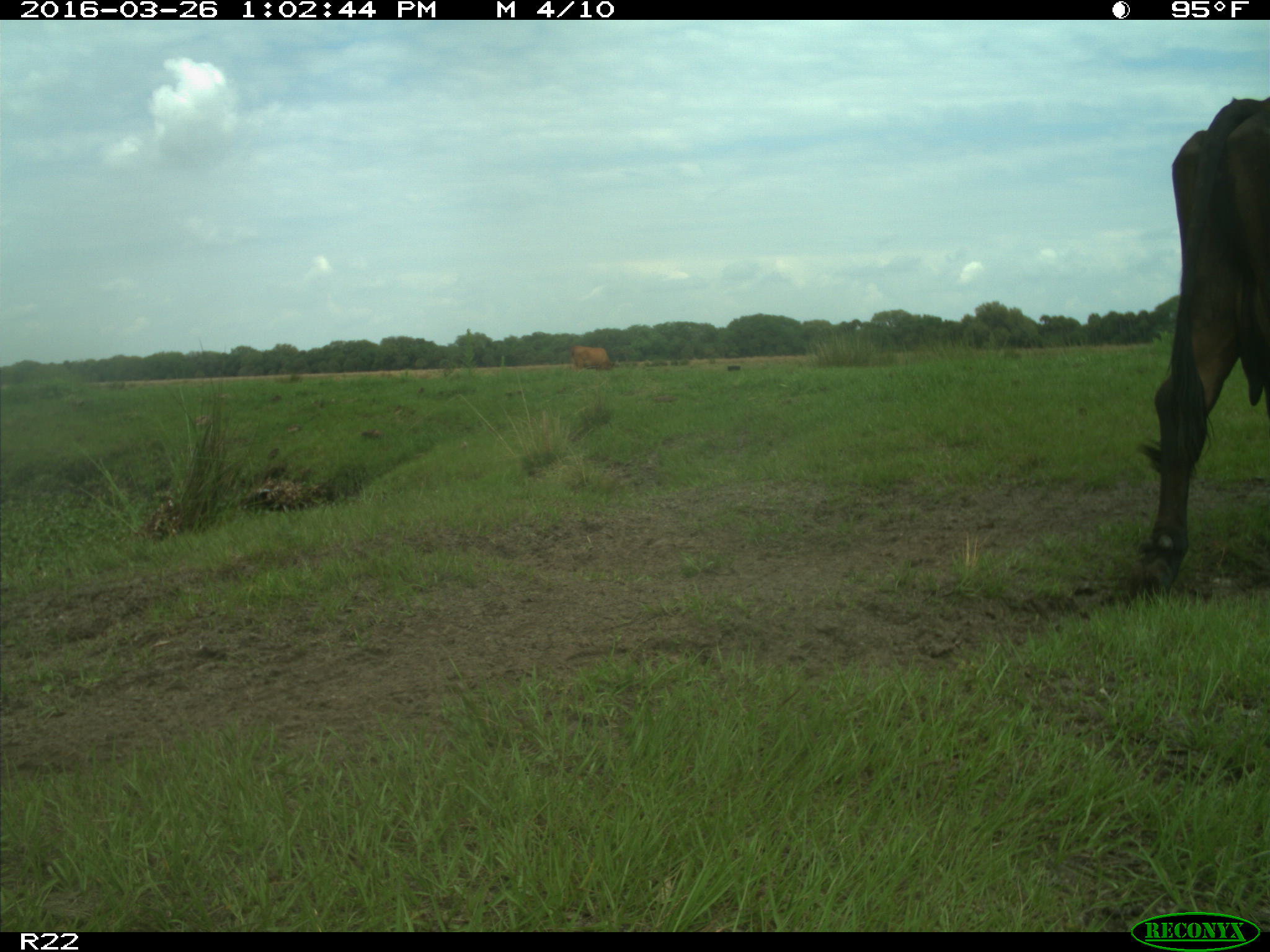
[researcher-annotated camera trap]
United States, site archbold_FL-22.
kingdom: Animalia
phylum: Chordata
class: Mammalia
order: Artiodactyla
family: Bovidae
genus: Bos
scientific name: Bos taurus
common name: domestic cow